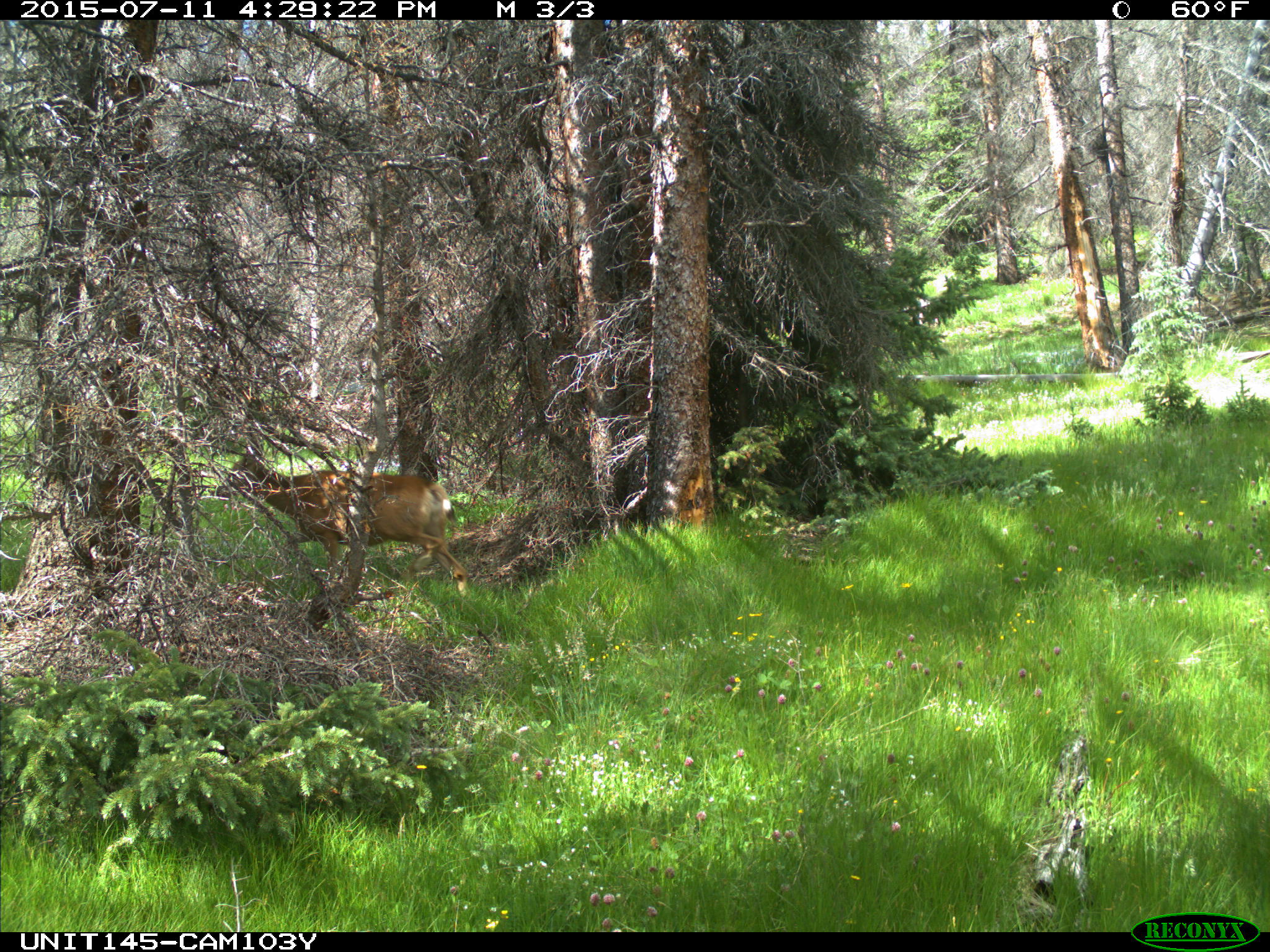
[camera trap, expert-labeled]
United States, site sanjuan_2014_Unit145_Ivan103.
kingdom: Animalia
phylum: Chordata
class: Mammalia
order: Artiodactyla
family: Cervidae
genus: Odocoileus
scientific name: Odocoileus hemionus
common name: mule deer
Odocoileus hemionus (mule deer).